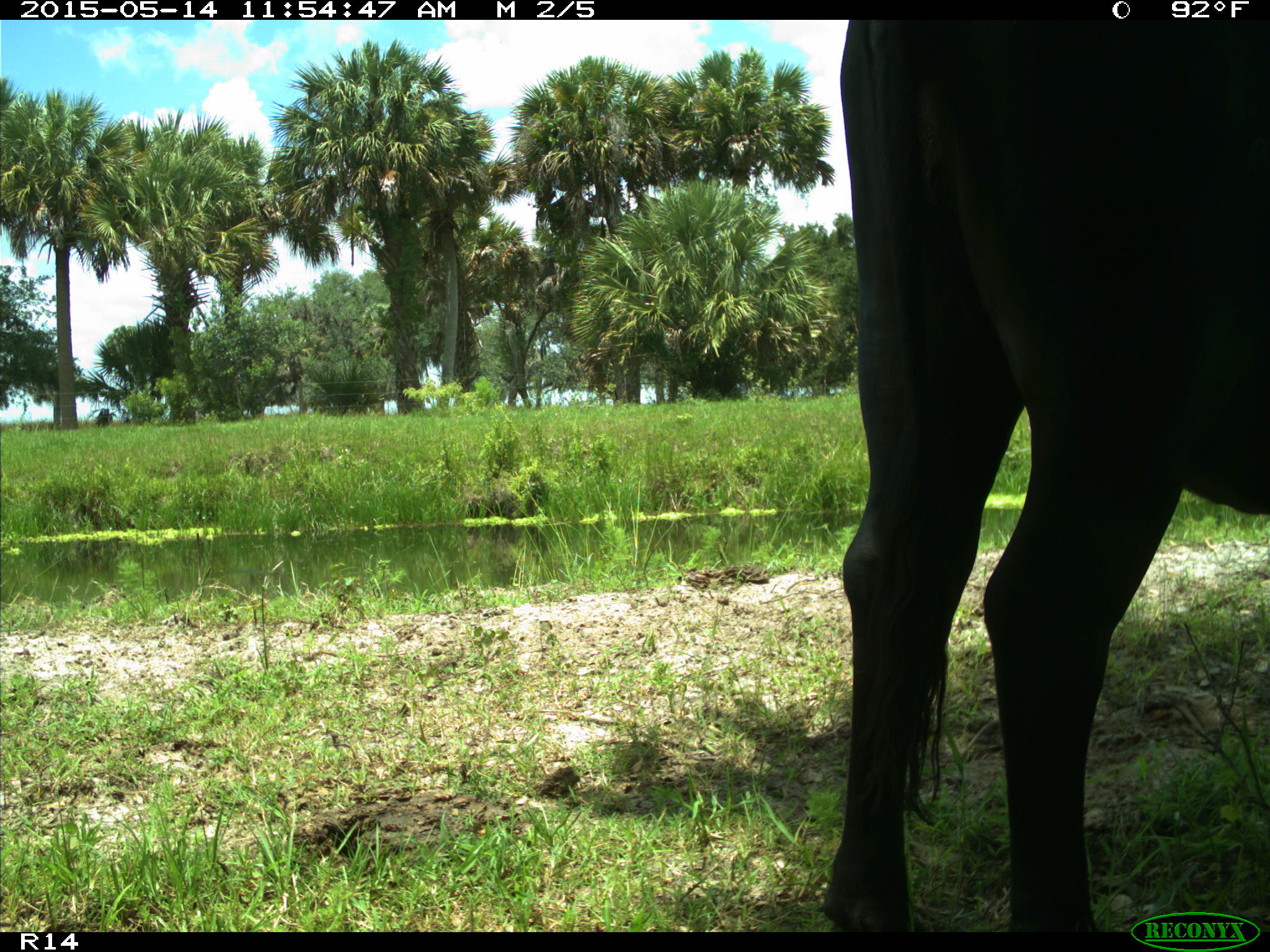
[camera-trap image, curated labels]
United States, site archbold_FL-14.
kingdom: Animalia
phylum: Chordata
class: Mammalia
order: Artiodactyla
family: Bovidae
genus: Bos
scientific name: Bos taurus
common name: domestic cow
Bos taurus (domestic cow).